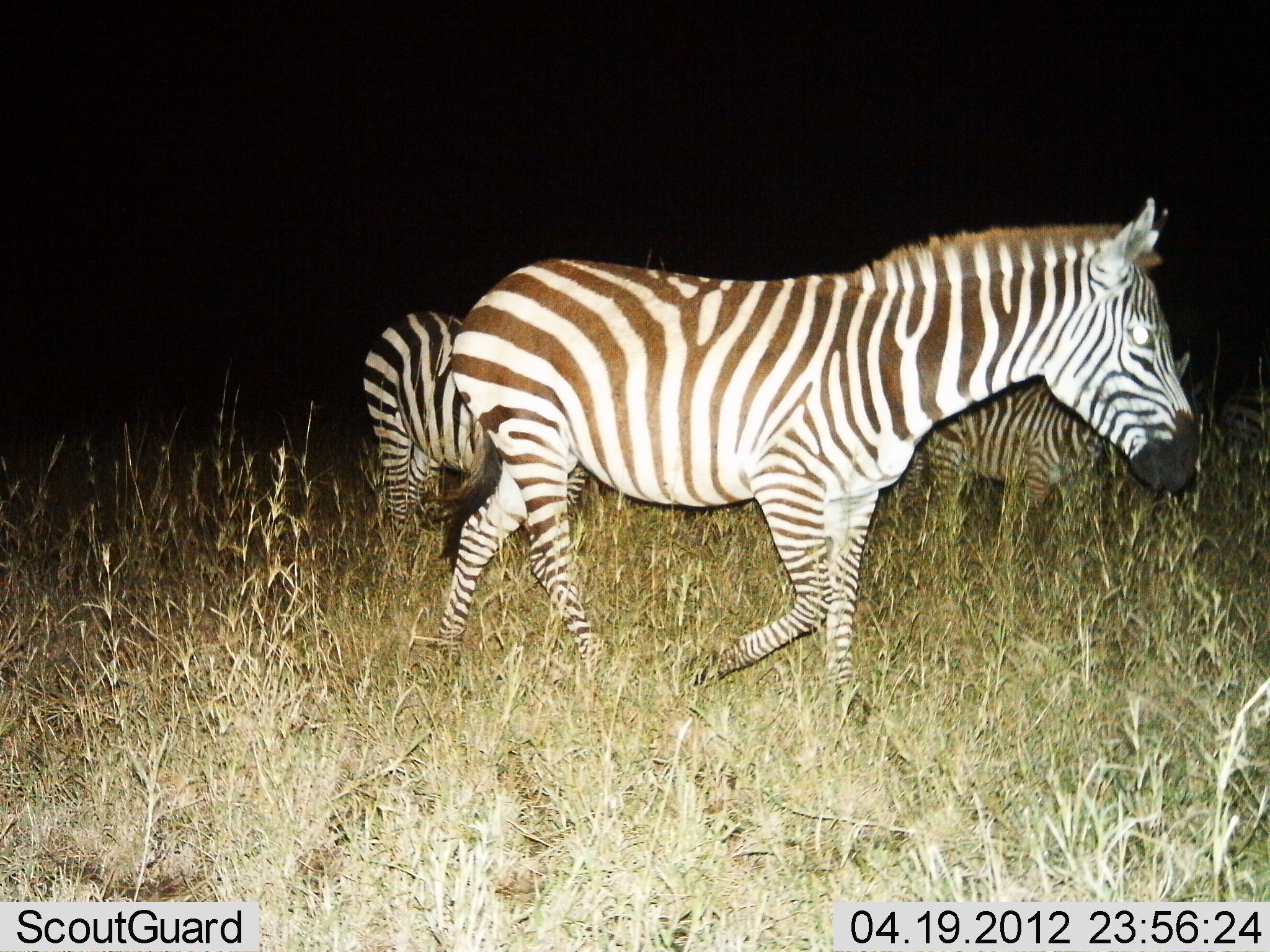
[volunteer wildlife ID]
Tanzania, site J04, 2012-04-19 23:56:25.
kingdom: Animalia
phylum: Chordata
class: Mammalia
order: Perissodactyla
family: Equidae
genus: Equus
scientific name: Equus quagga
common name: plains zebra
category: zebra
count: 3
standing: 43%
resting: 0%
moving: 82%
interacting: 0%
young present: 4%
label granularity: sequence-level